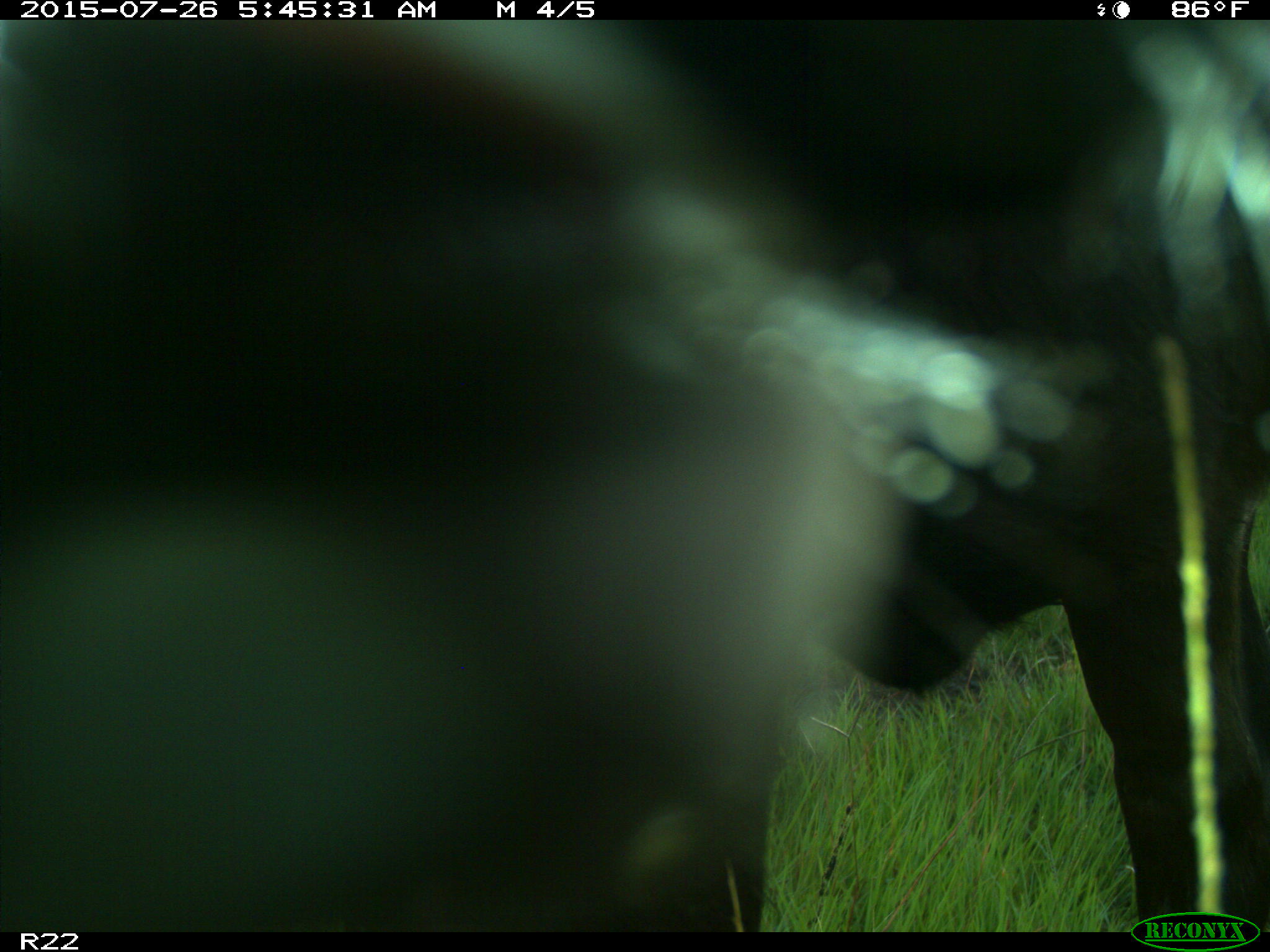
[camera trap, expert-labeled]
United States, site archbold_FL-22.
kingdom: Animalia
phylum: Chordata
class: Mammalia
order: Artiodactyla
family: Bovidae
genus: Bos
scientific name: Bos taurus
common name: domestic cow